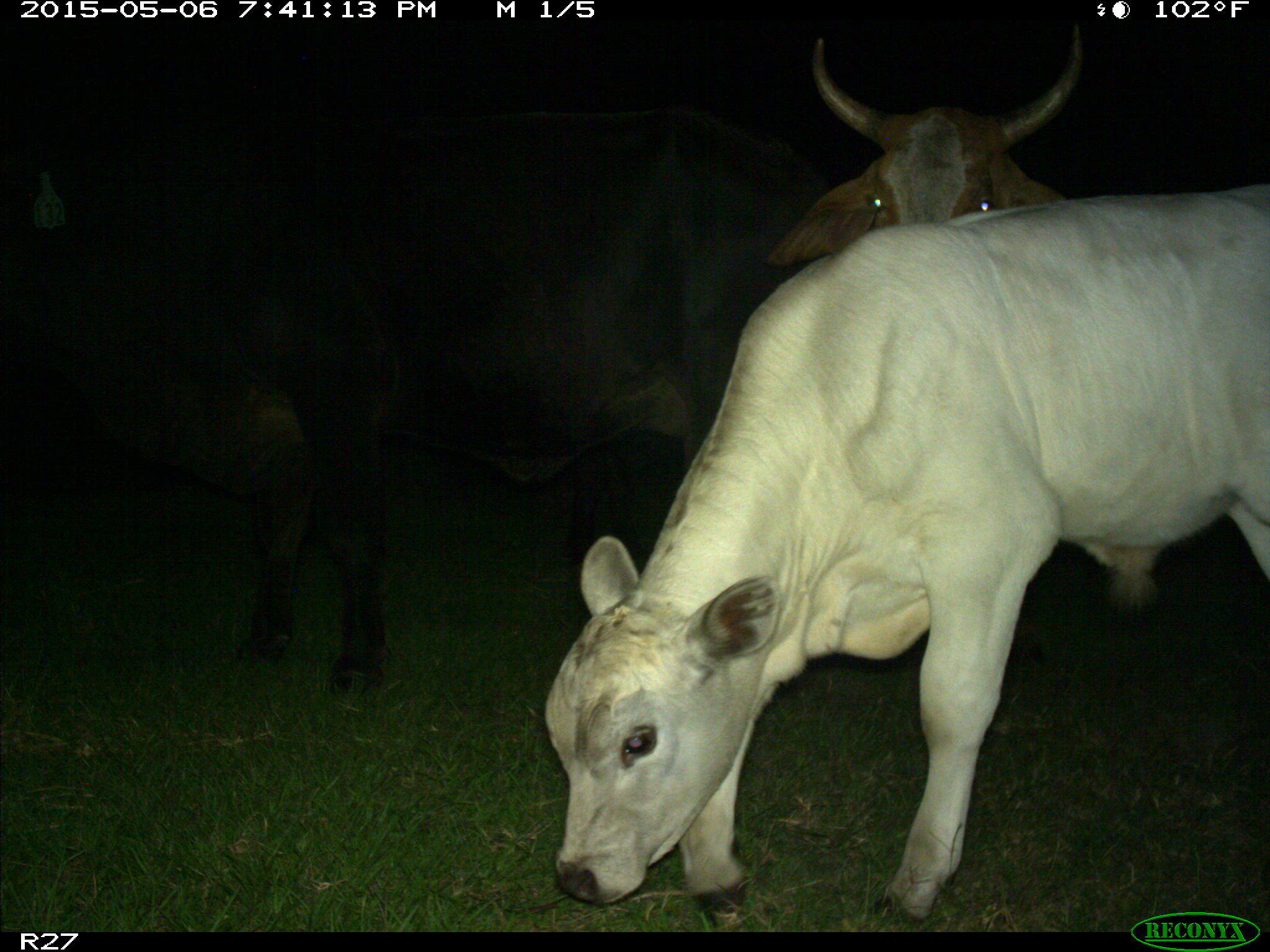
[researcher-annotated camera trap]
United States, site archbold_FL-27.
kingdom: Animalia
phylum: Chordata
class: Mammalia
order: Artiodactyla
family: Bovidae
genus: Bos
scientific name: Bos taurus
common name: domestic cow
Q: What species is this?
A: Bos taurus (domestic cow).